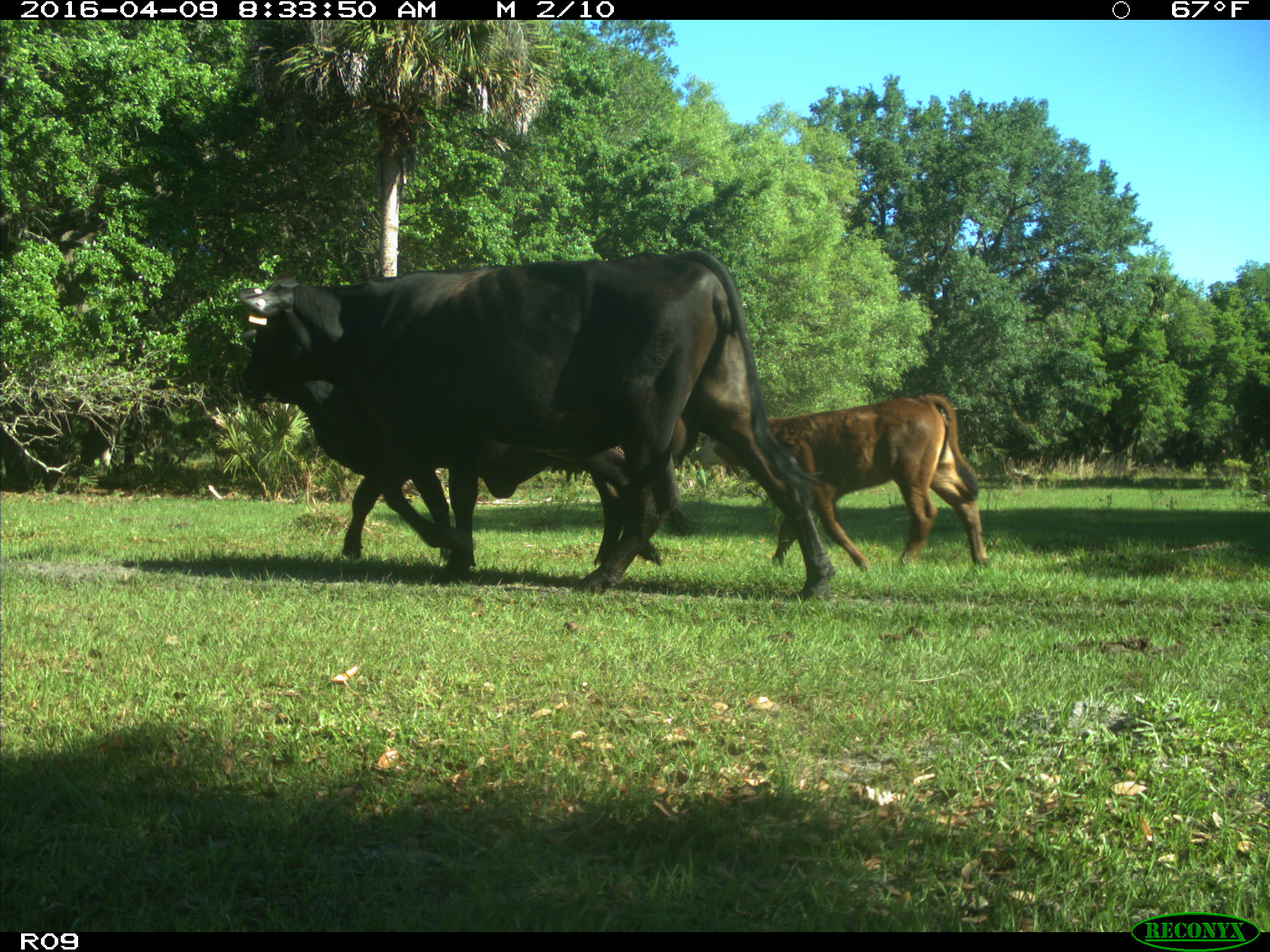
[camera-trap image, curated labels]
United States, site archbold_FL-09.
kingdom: Animalia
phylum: Chordata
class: Mammalia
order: Artiodactyla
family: Bovidae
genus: Bos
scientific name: Bos taurus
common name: domestic cow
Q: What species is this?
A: Bos taurus (domestic cow).